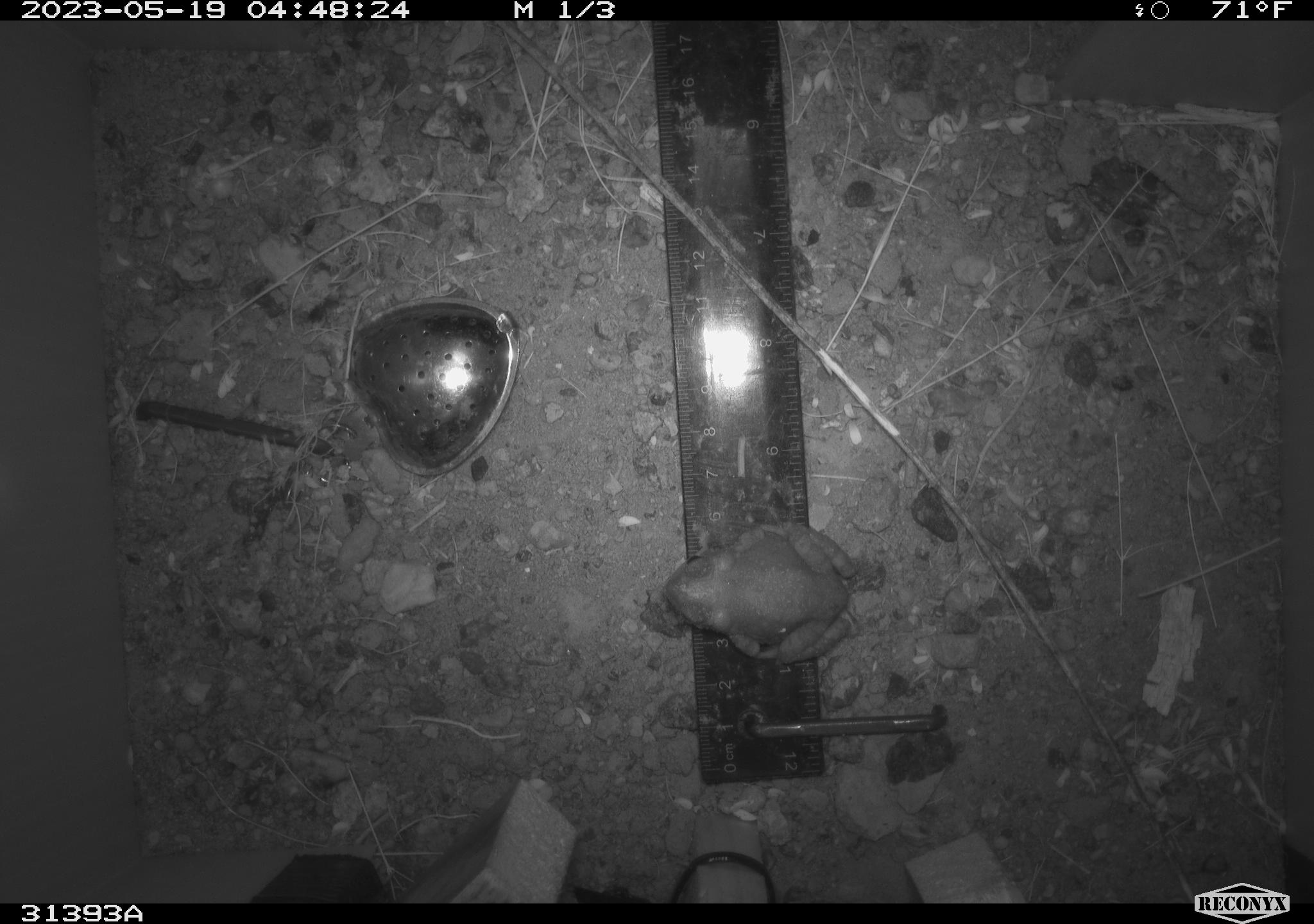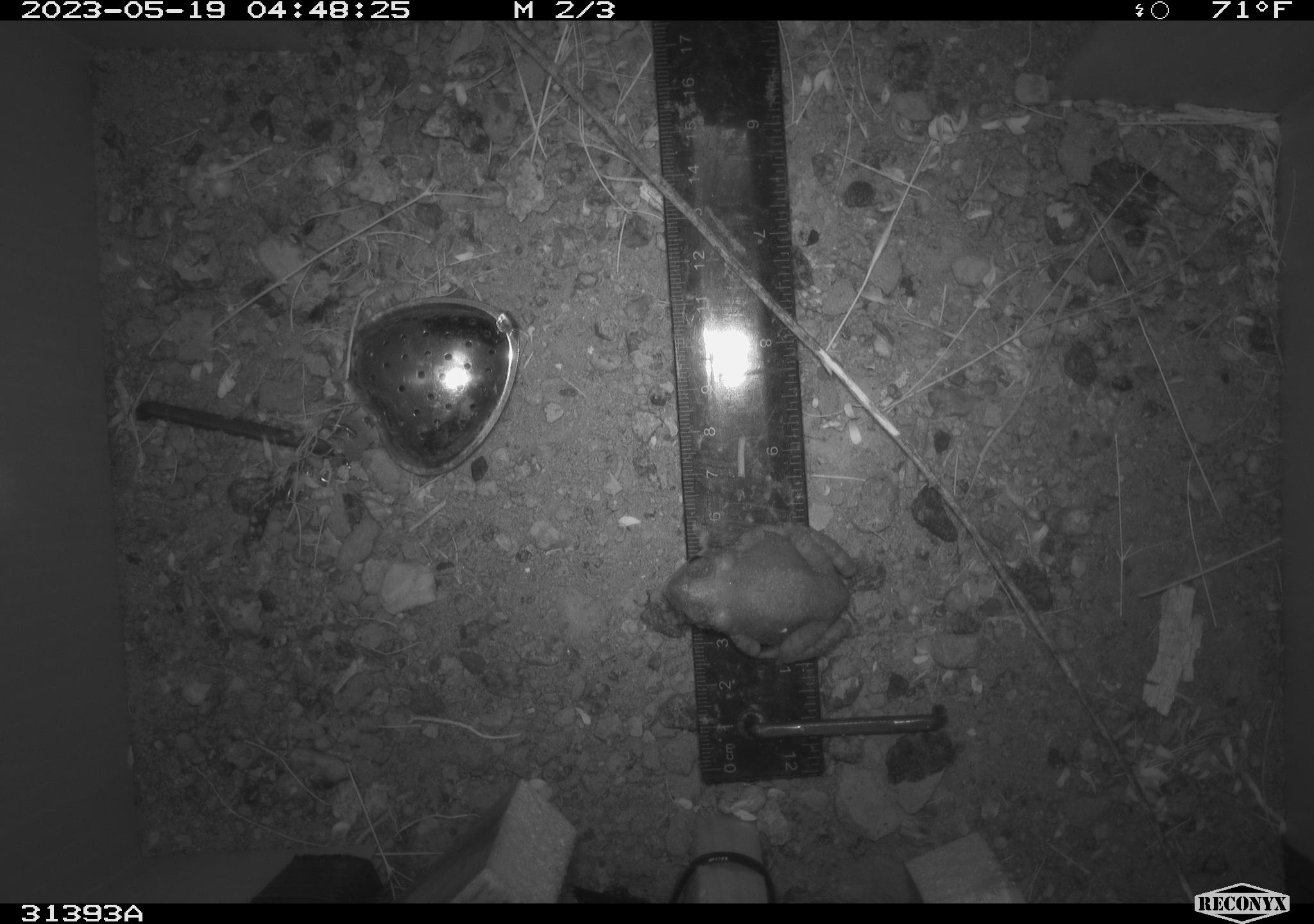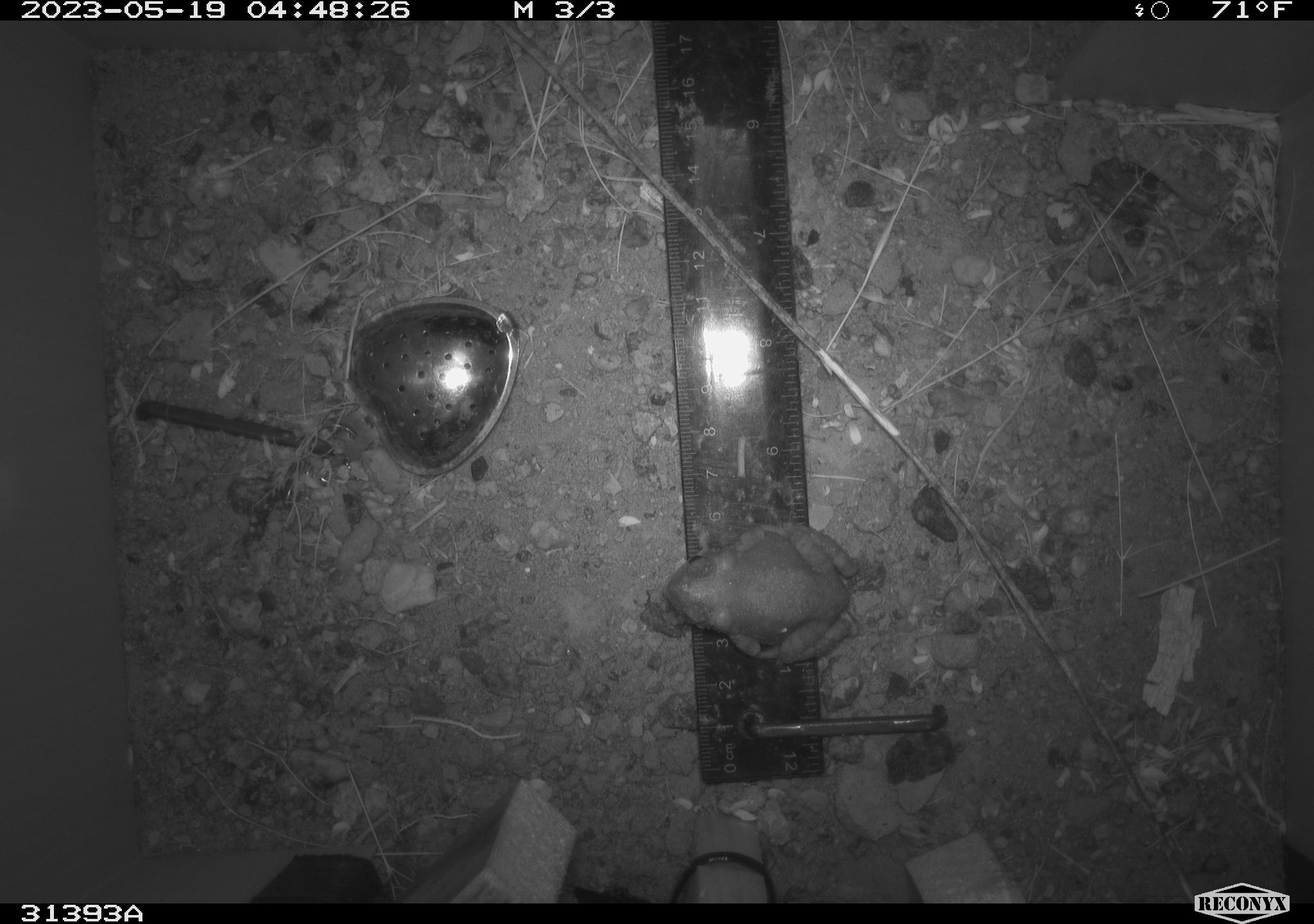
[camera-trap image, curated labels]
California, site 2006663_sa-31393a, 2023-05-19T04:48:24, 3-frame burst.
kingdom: Animalia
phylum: Chordata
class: Amphibia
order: Anura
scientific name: Anura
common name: frogs